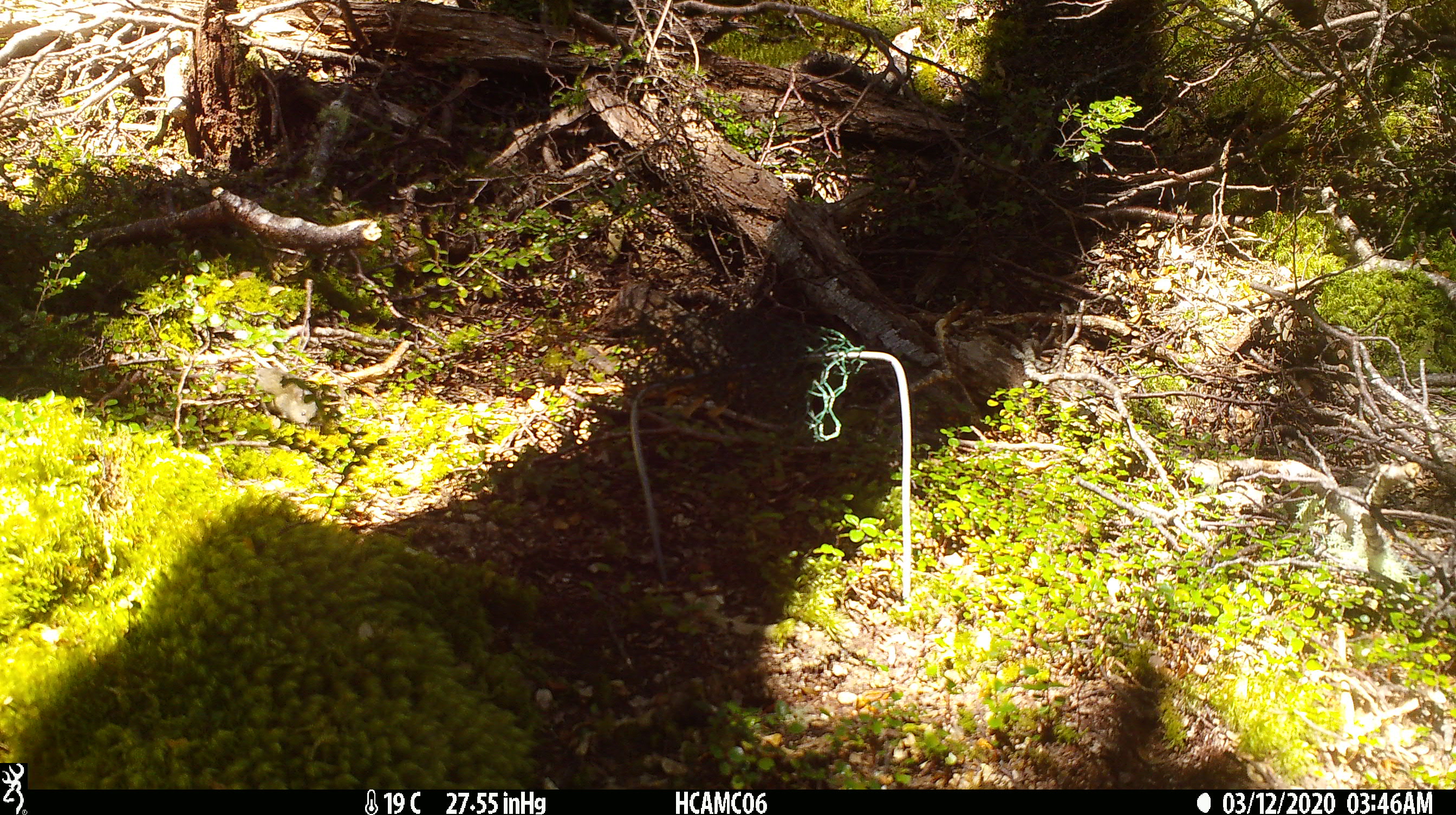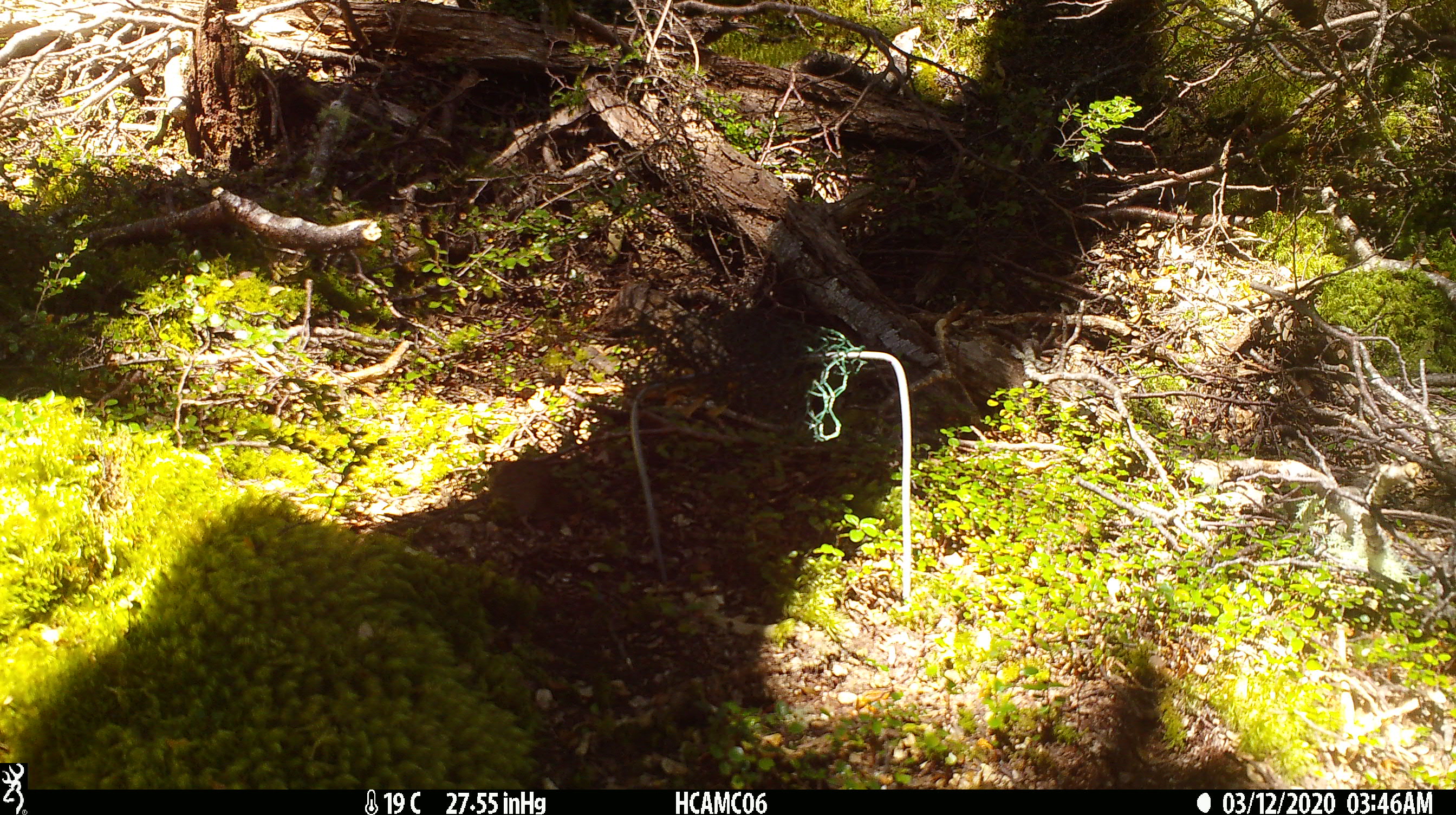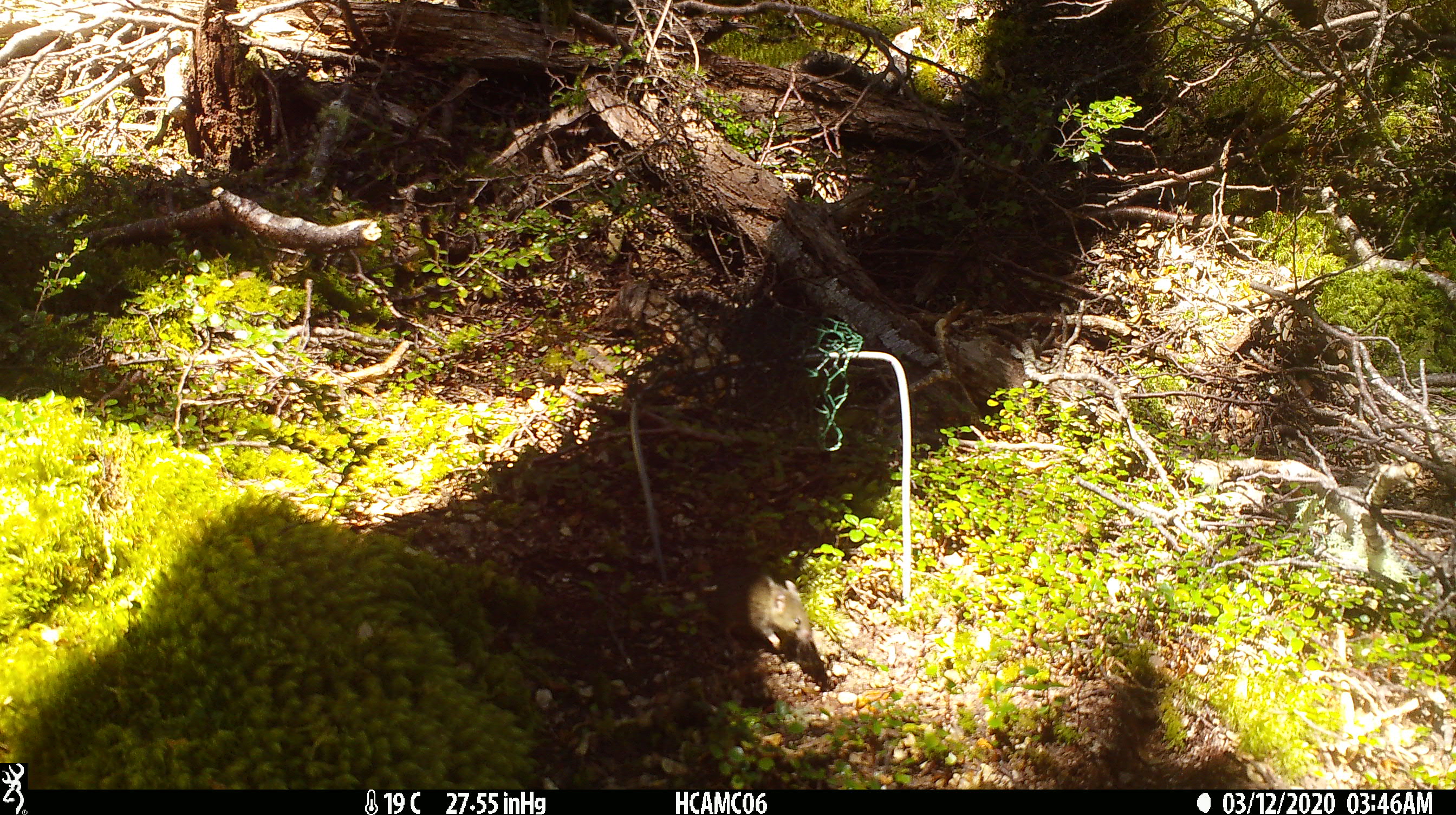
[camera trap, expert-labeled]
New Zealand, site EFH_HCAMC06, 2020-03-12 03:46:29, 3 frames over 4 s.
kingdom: Animalia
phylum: Chordata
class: Mammalia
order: Rodentia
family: Muridae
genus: Mus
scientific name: Mus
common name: mouse